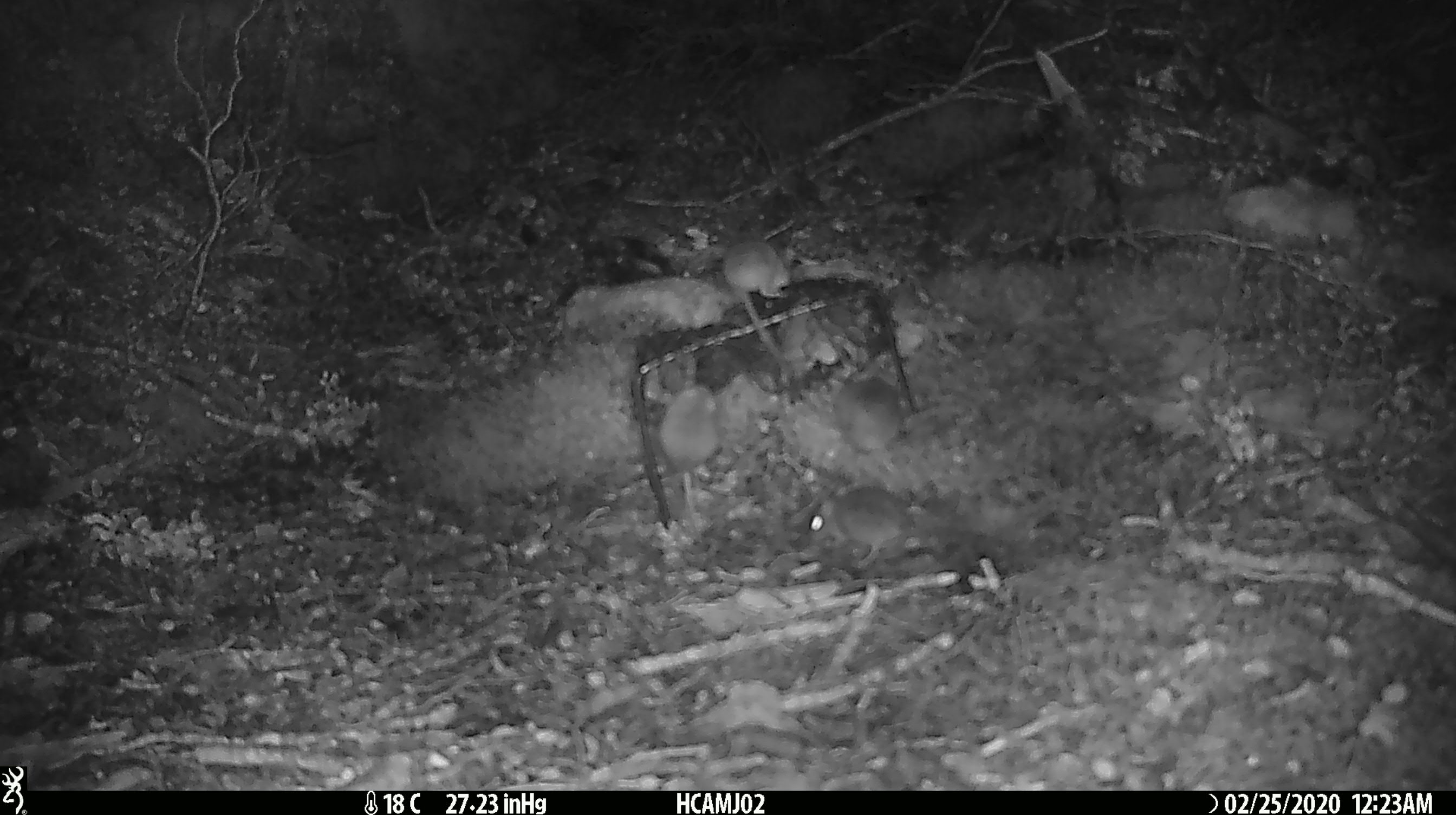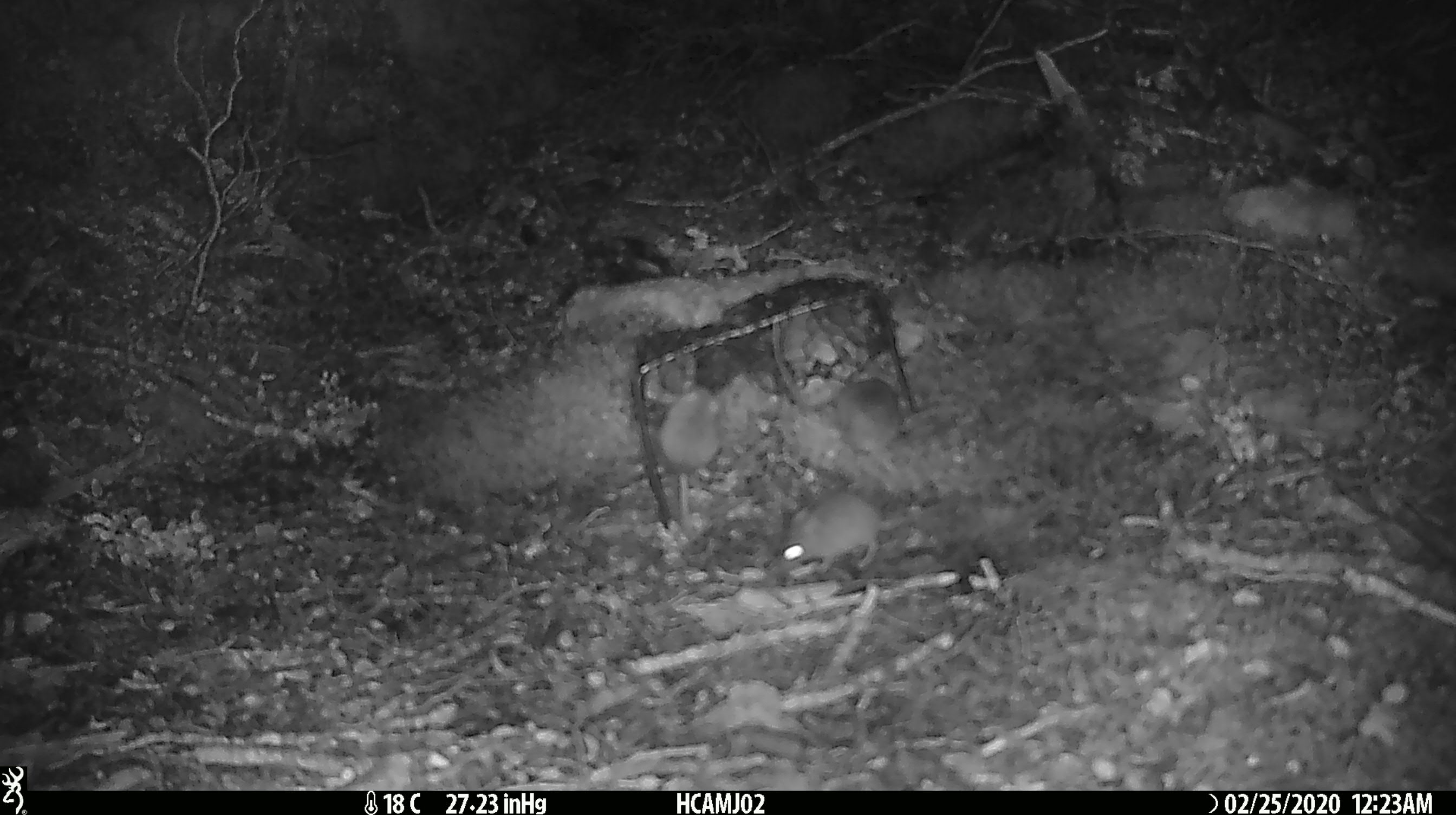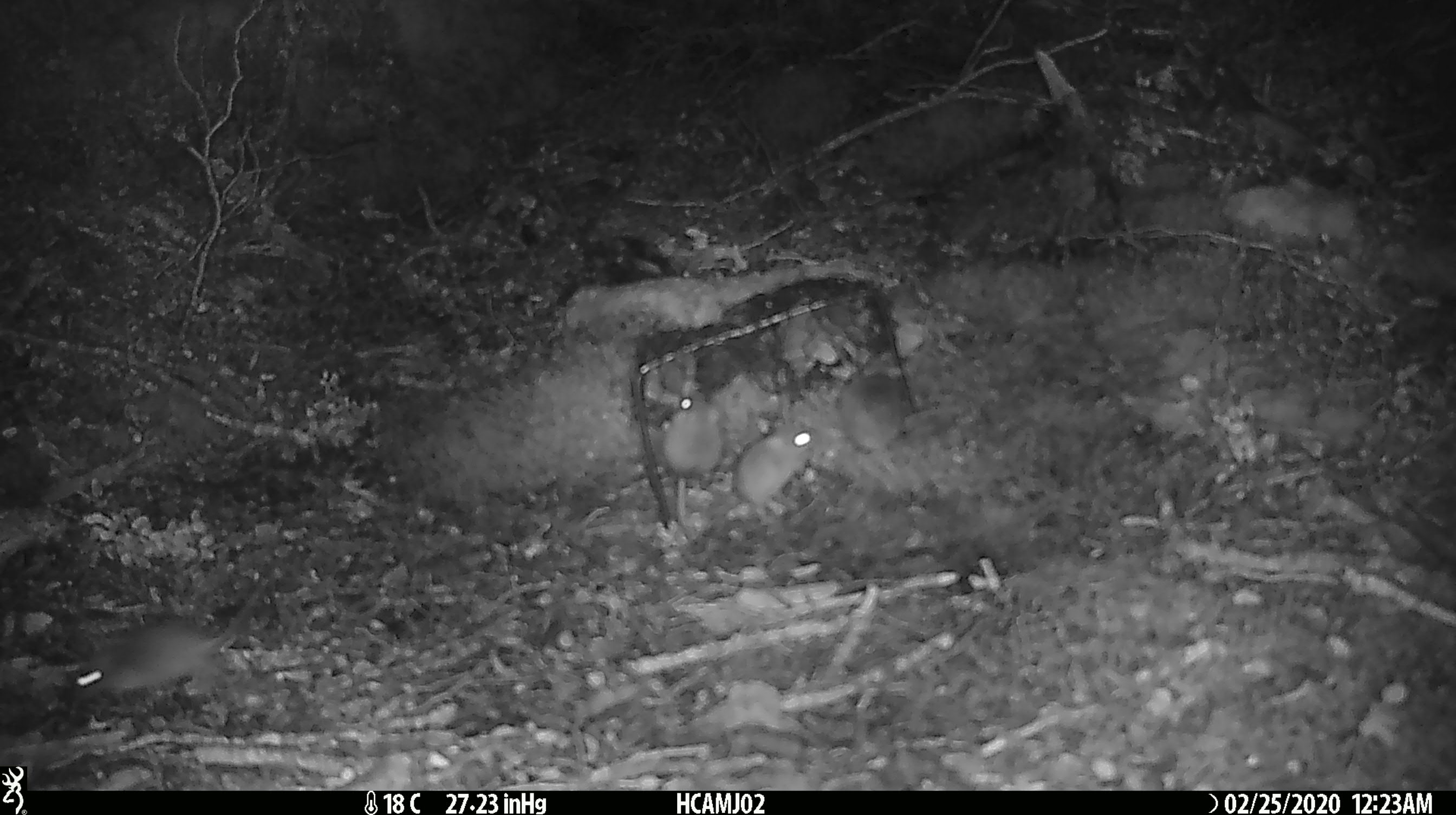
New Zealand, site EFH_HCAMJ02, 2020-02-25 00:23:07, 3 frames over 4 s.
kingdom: Animalia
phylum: Chordata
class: Mammalia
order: Rodentia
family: Muridae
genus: Mus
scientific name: Mus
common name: mouse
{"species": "mouse (Mus)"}